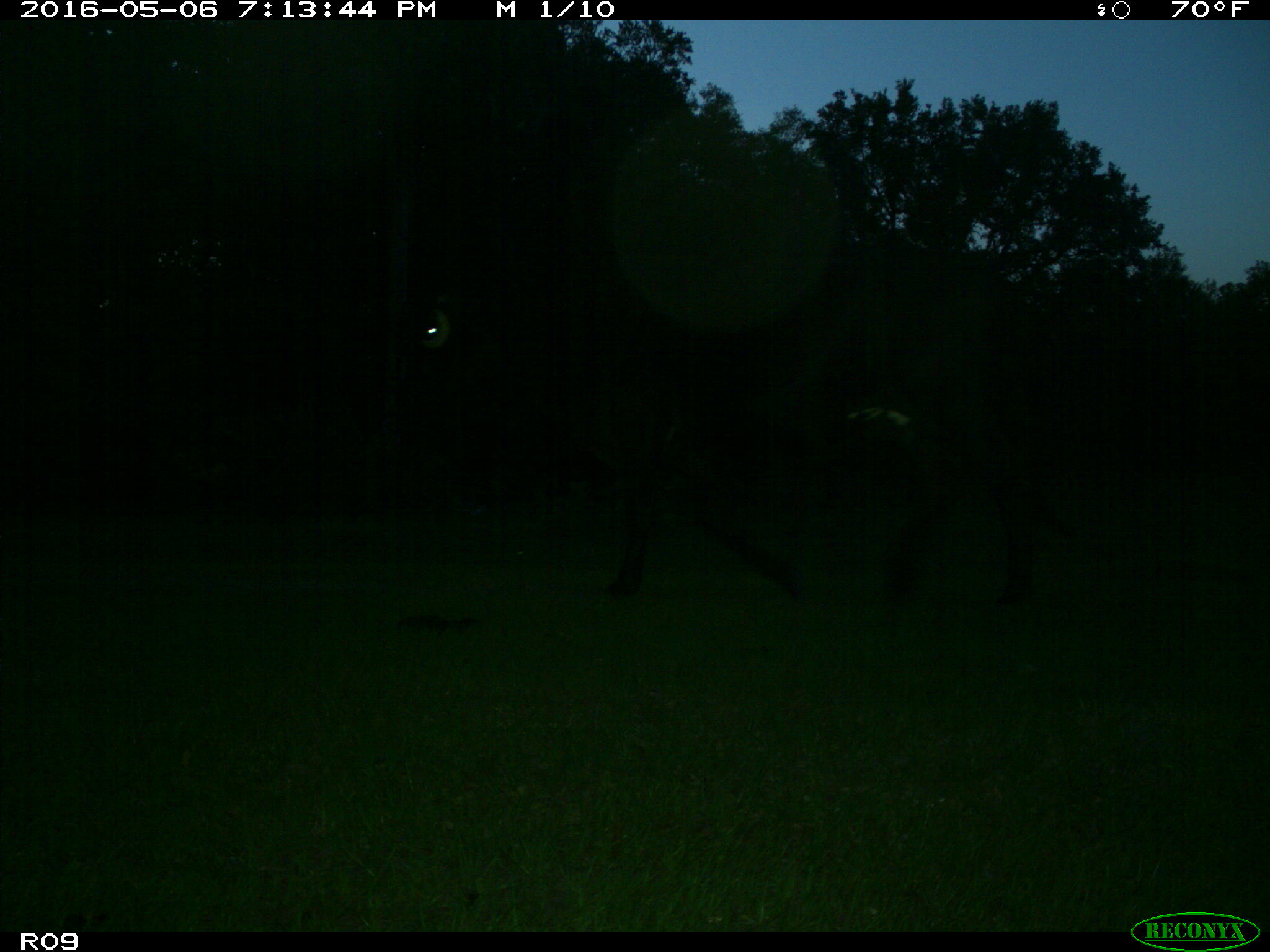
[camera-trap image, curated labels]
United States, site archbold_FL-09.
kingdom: Animalia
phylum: Chordata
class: Mammalia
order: Artiodactyla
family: Bovidae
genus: Bos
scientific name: Bos taurus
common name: domestic cow